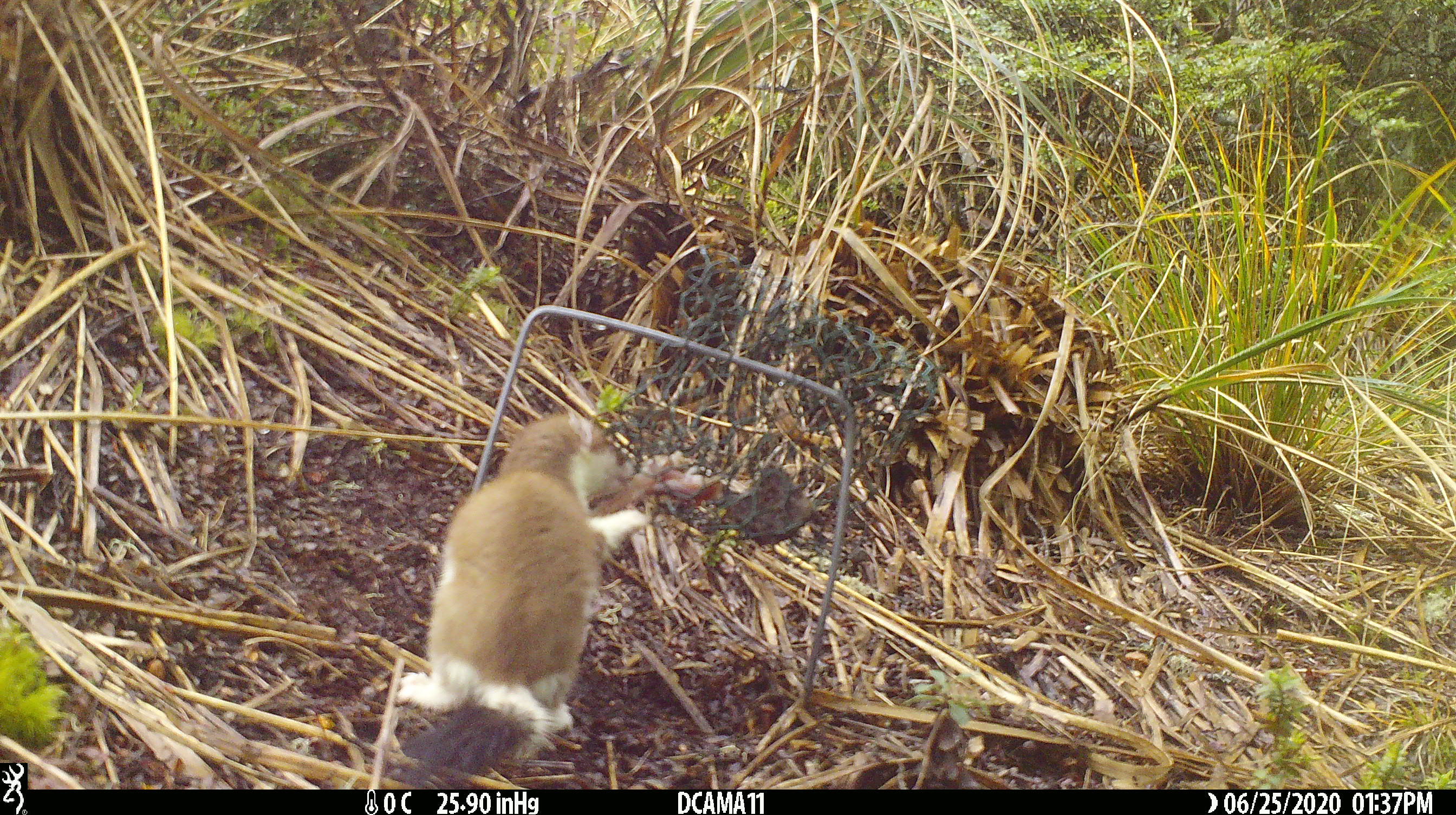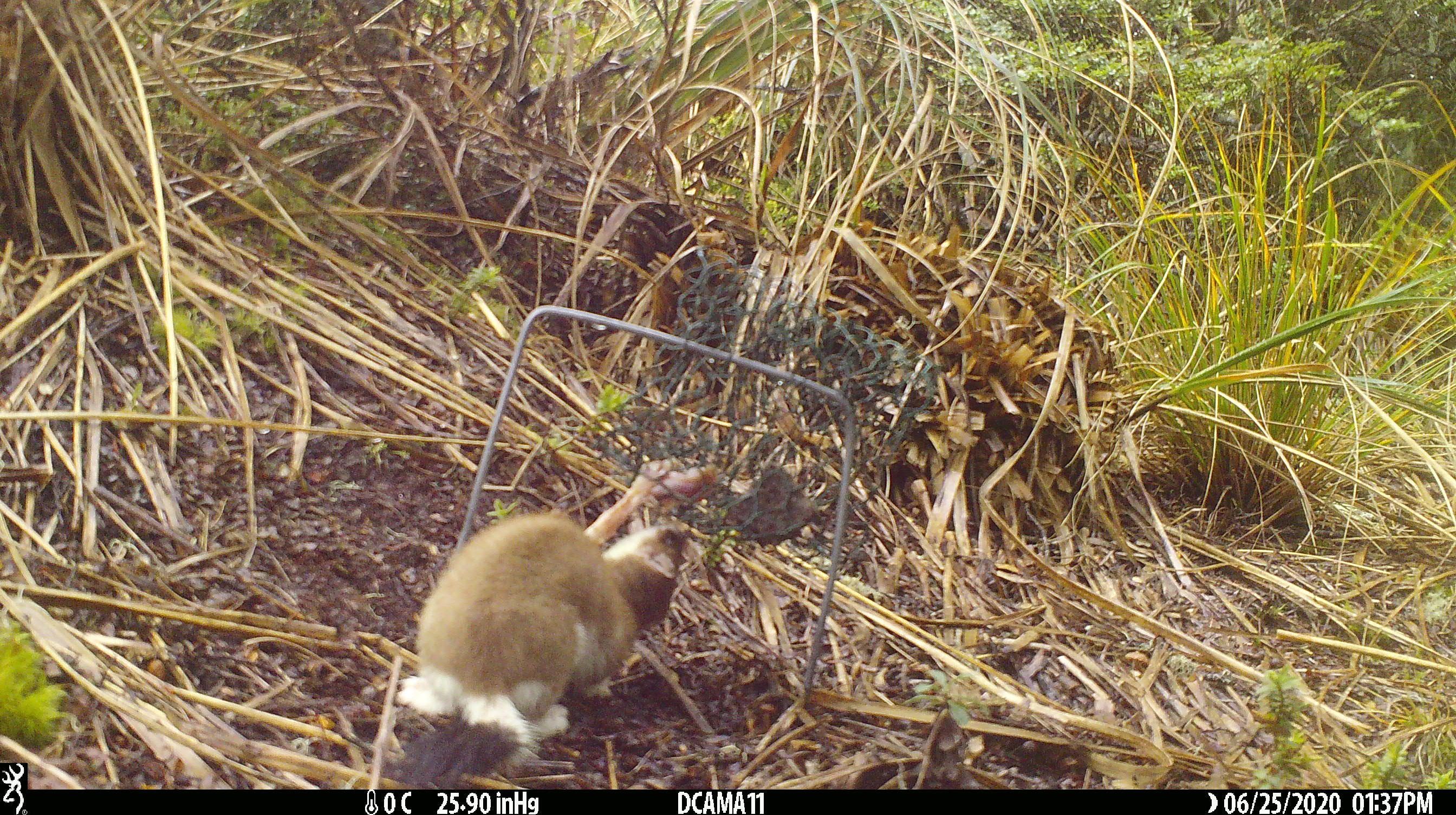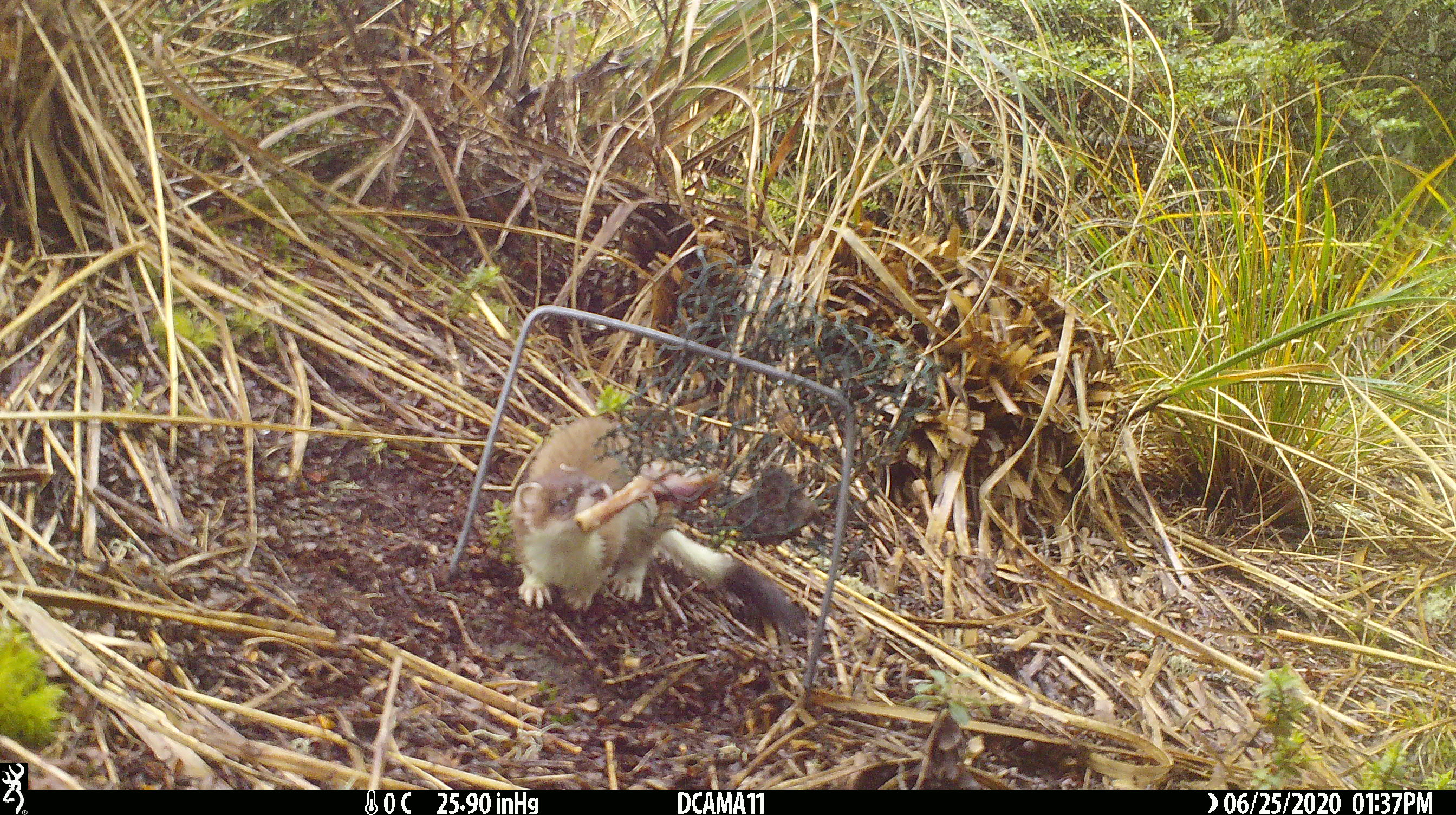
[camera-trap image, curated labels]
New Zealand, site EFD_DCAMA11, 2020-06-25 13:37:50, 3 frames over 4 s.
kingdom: Animalia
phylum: Chordata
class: Mammalia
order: Carnivora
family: Mustelidae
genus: Mustela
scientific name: Mustela erminea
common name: stoat